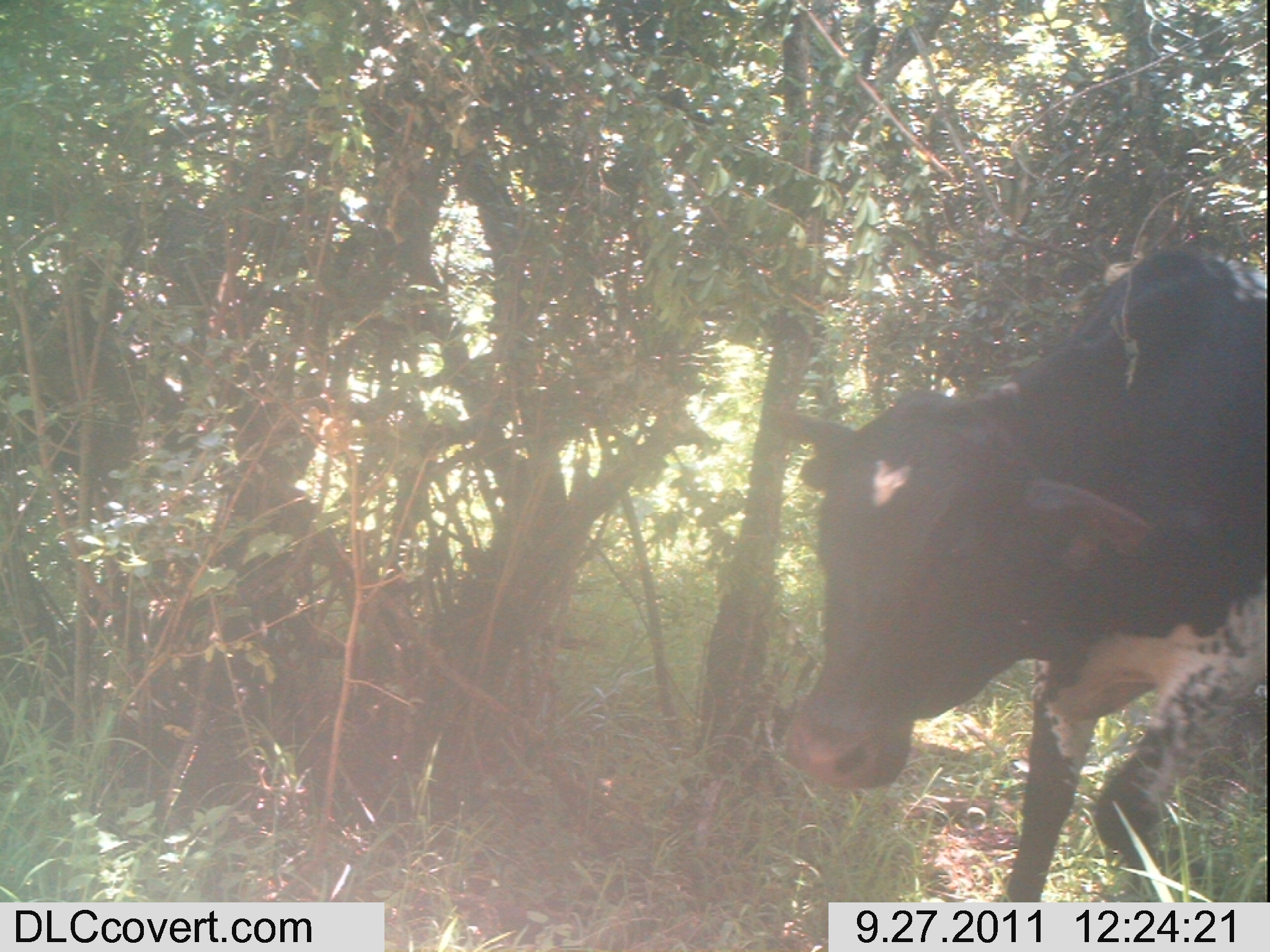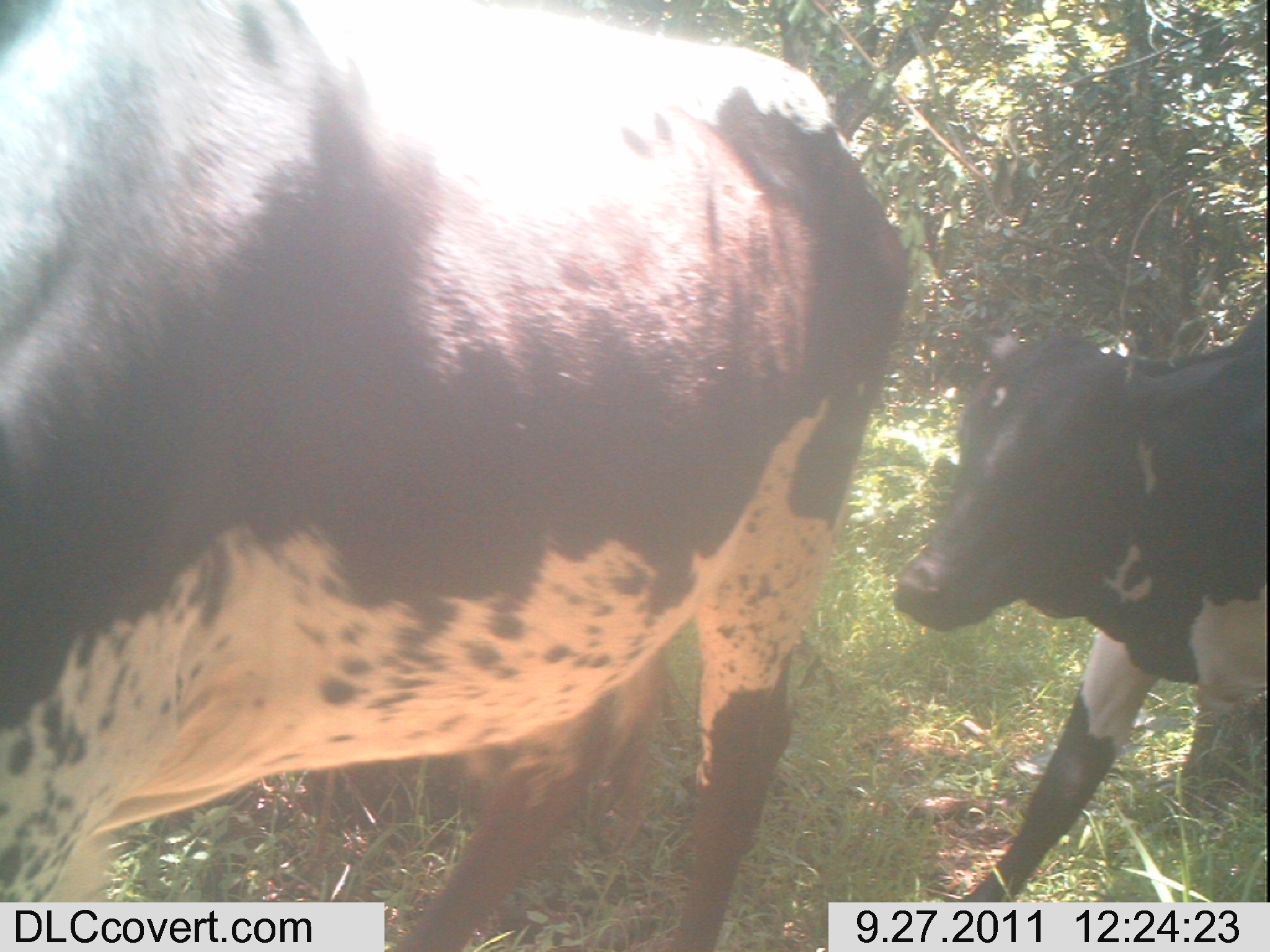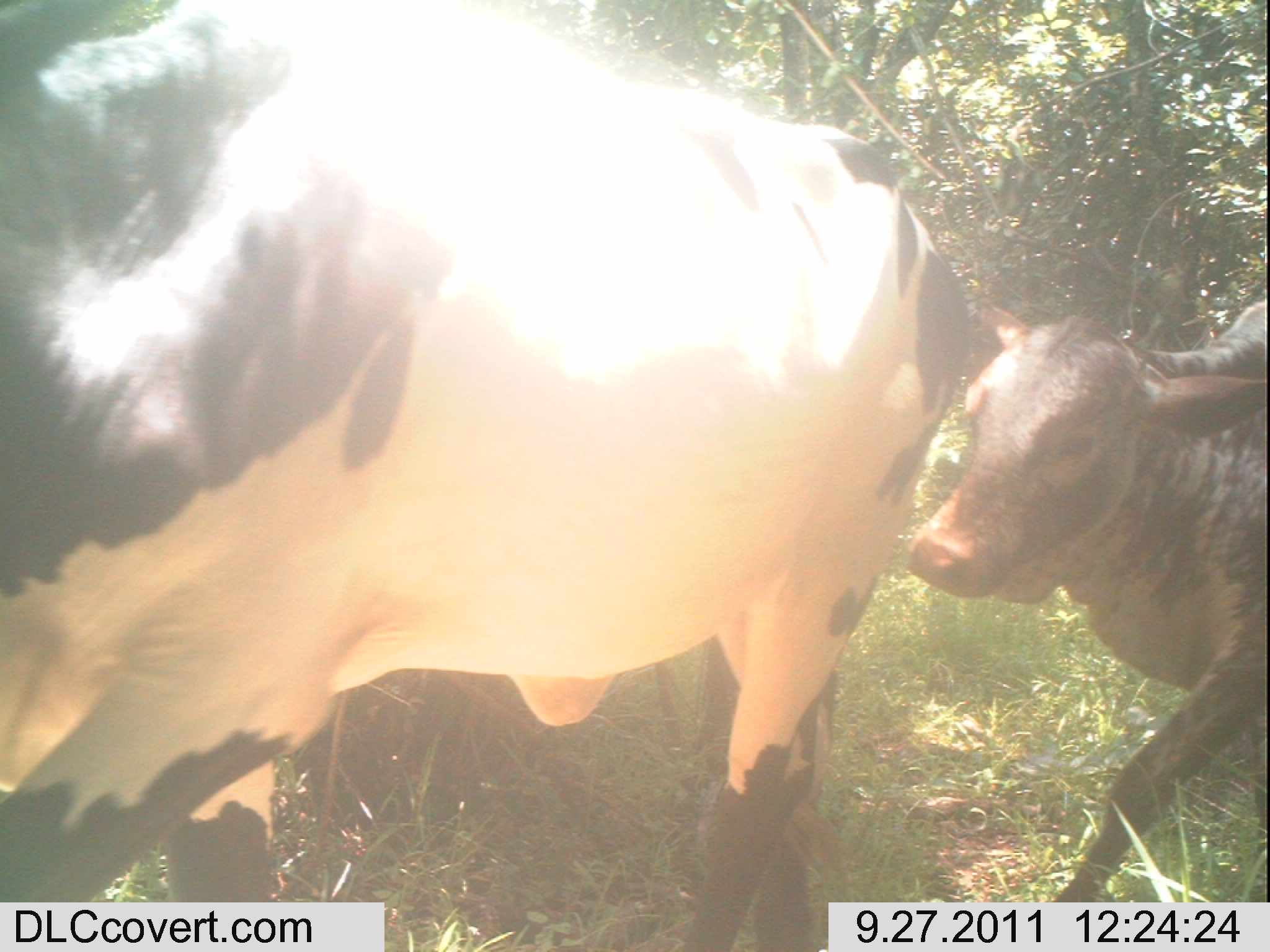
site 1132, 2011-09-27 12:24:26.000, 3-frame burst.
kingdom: Animalia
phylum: Chordata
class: Mammalia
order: Artiodactyla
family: Bovidae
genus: Bos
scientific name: Bos taurus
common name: domestic cattle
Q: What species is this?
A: Bos taurus (domestic cattle).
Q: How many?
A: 1.